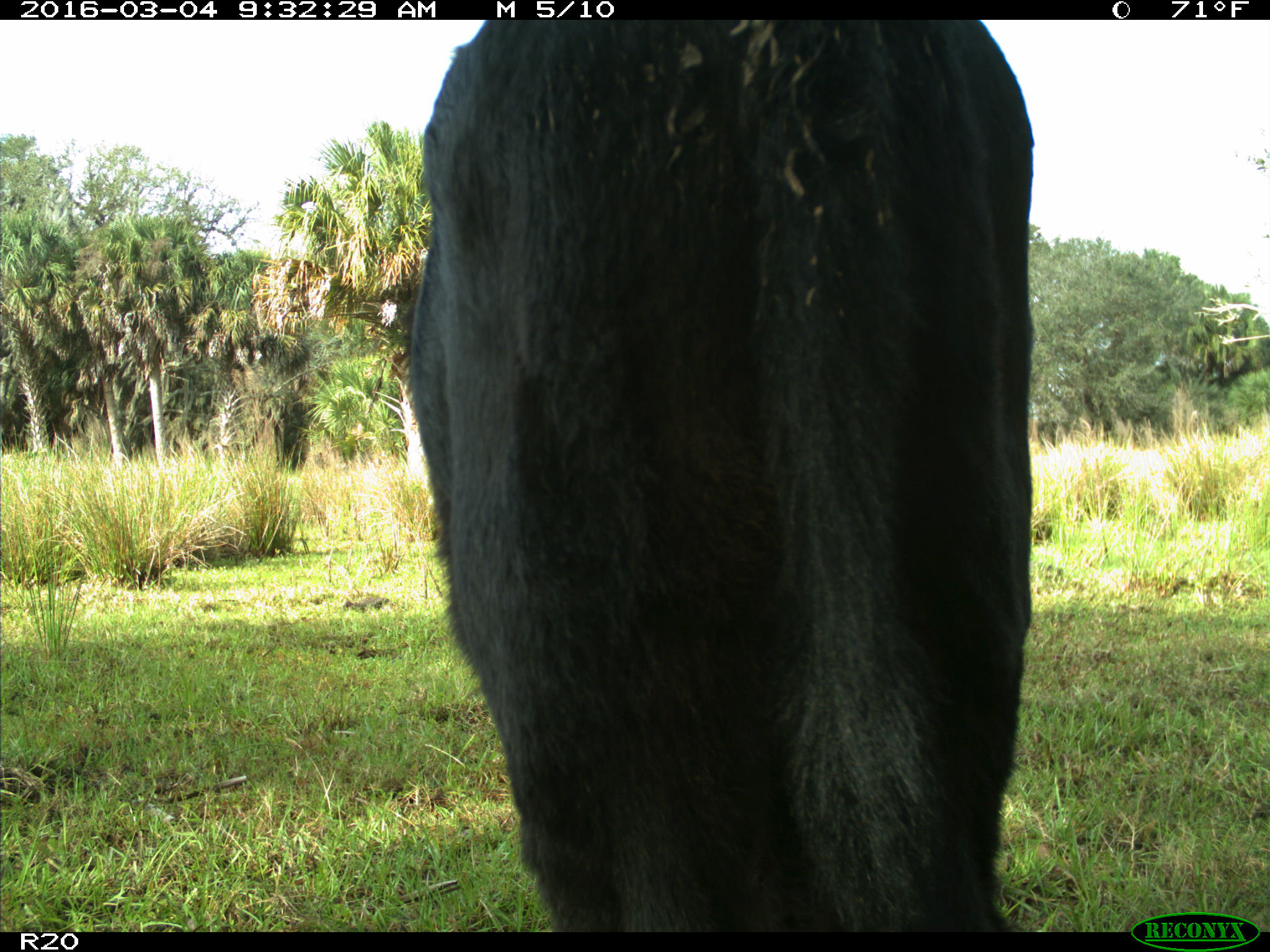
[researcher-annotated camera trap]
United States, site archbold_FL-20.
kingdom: Animalia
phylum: Chordata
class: Mammalia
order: Artiodactyla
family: Bovidae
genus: Bos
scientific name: Bos taurus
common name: domestic cow